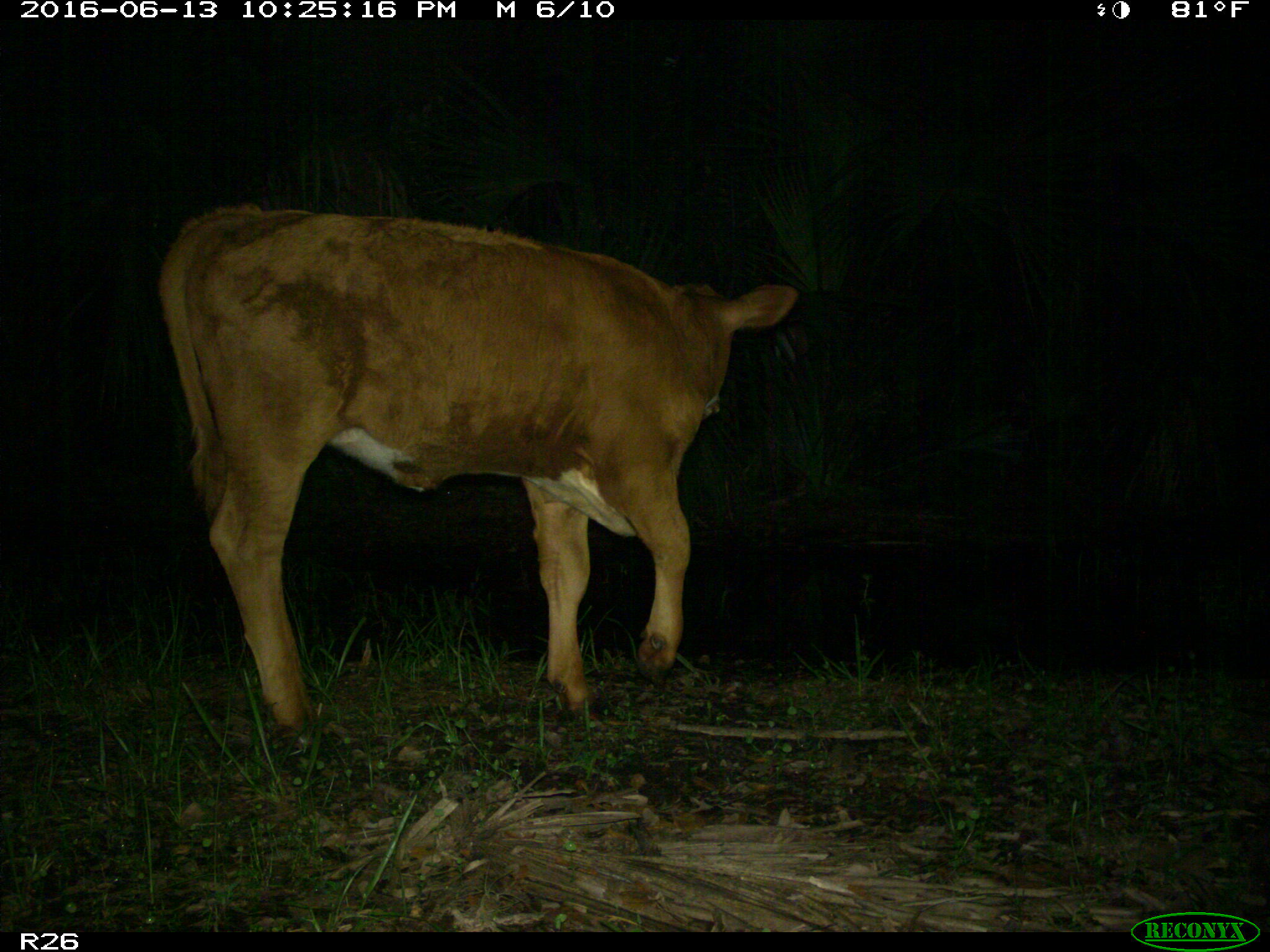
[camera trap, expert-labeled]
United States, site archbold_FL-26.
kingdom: Animalia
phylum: Chordata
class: Mammalia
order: Artiodactyla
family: Bovidae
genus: Bos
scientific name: Bos taurus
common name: domestic cow